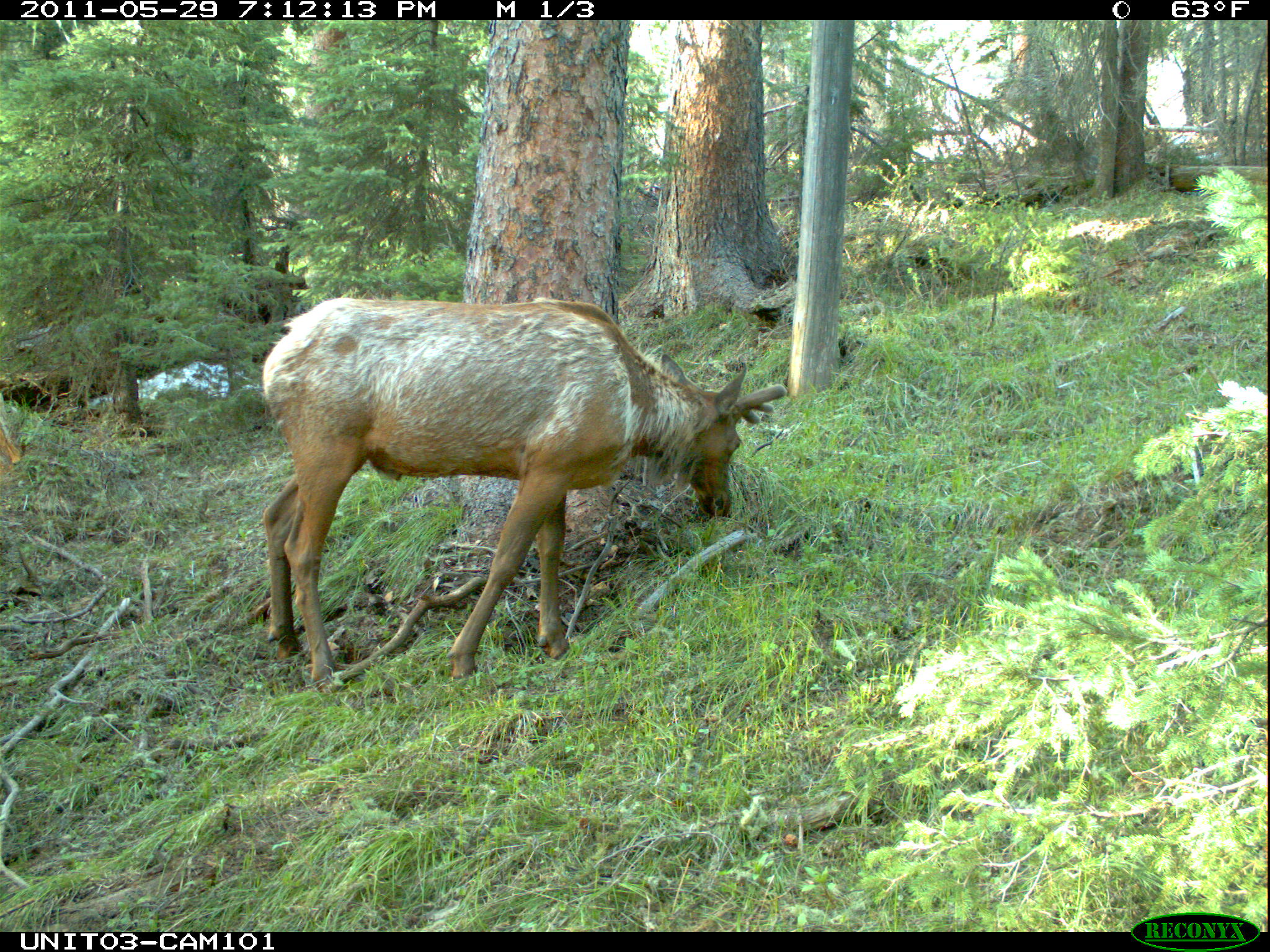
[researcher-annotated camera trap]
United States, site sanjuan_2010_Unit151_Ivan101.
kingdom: Animalia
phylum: Chordata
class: Mammalia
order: Artiodactyla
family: Cervidae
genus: Cervus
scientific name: Cervus elaphus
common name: red deer